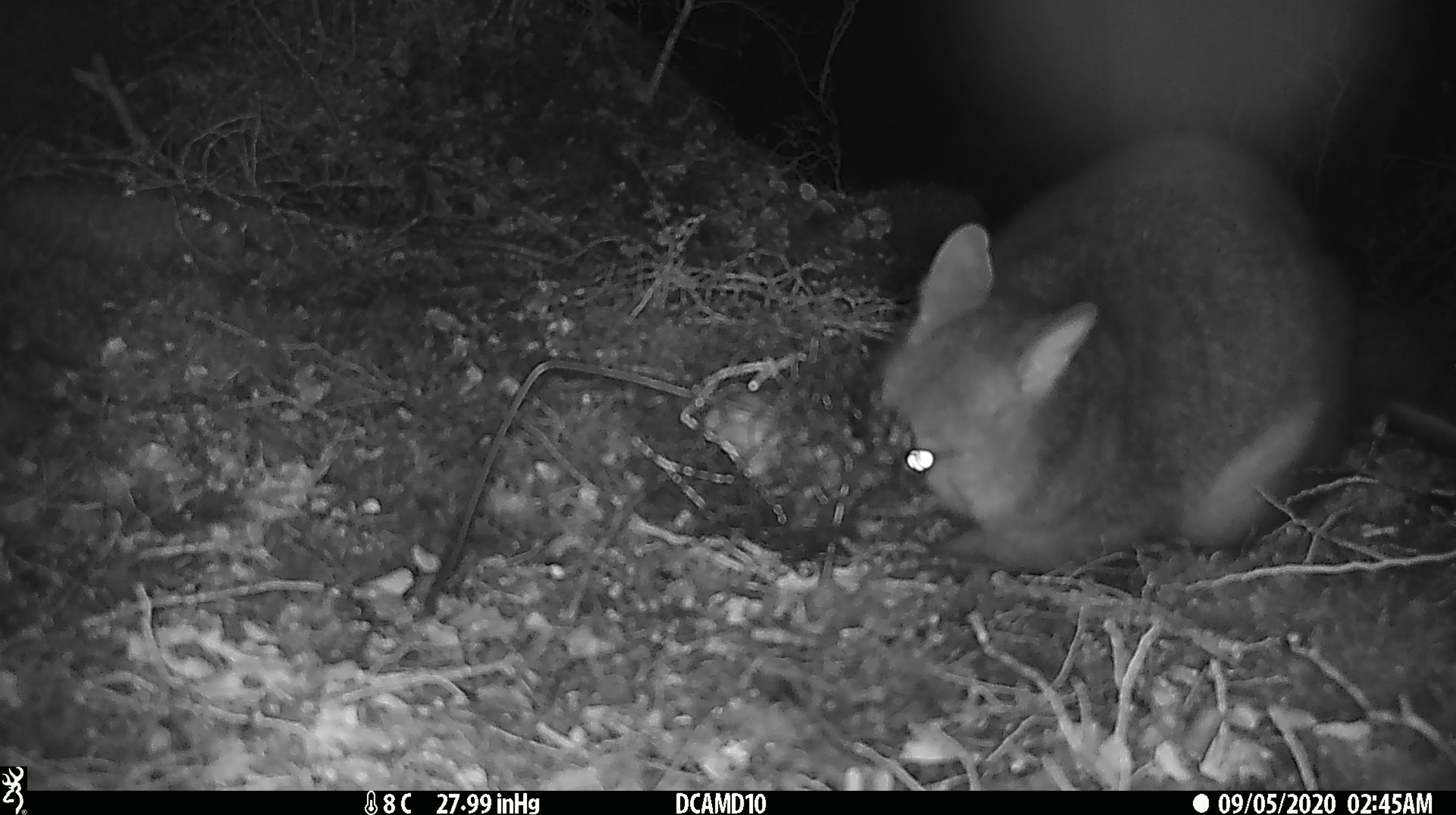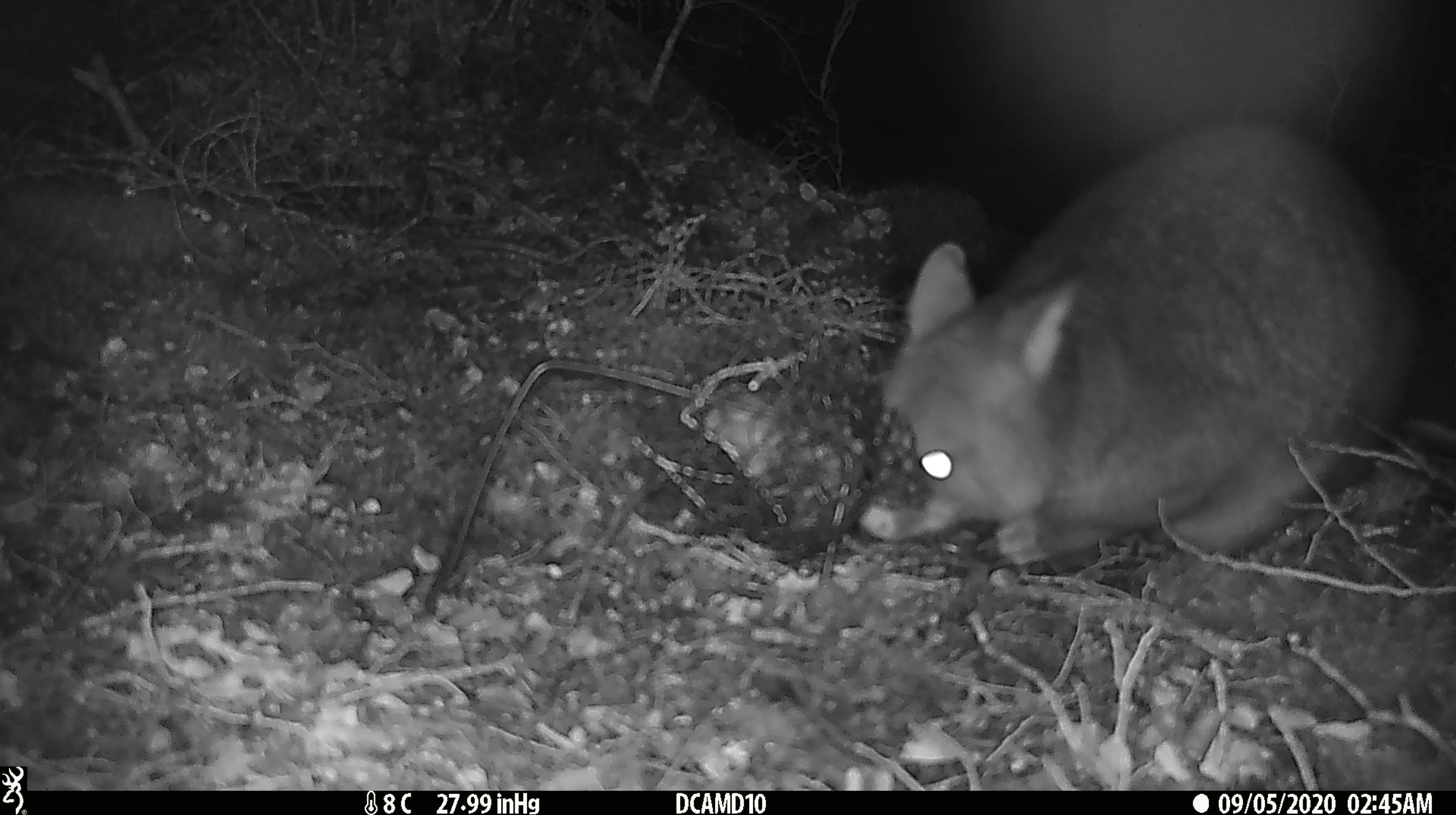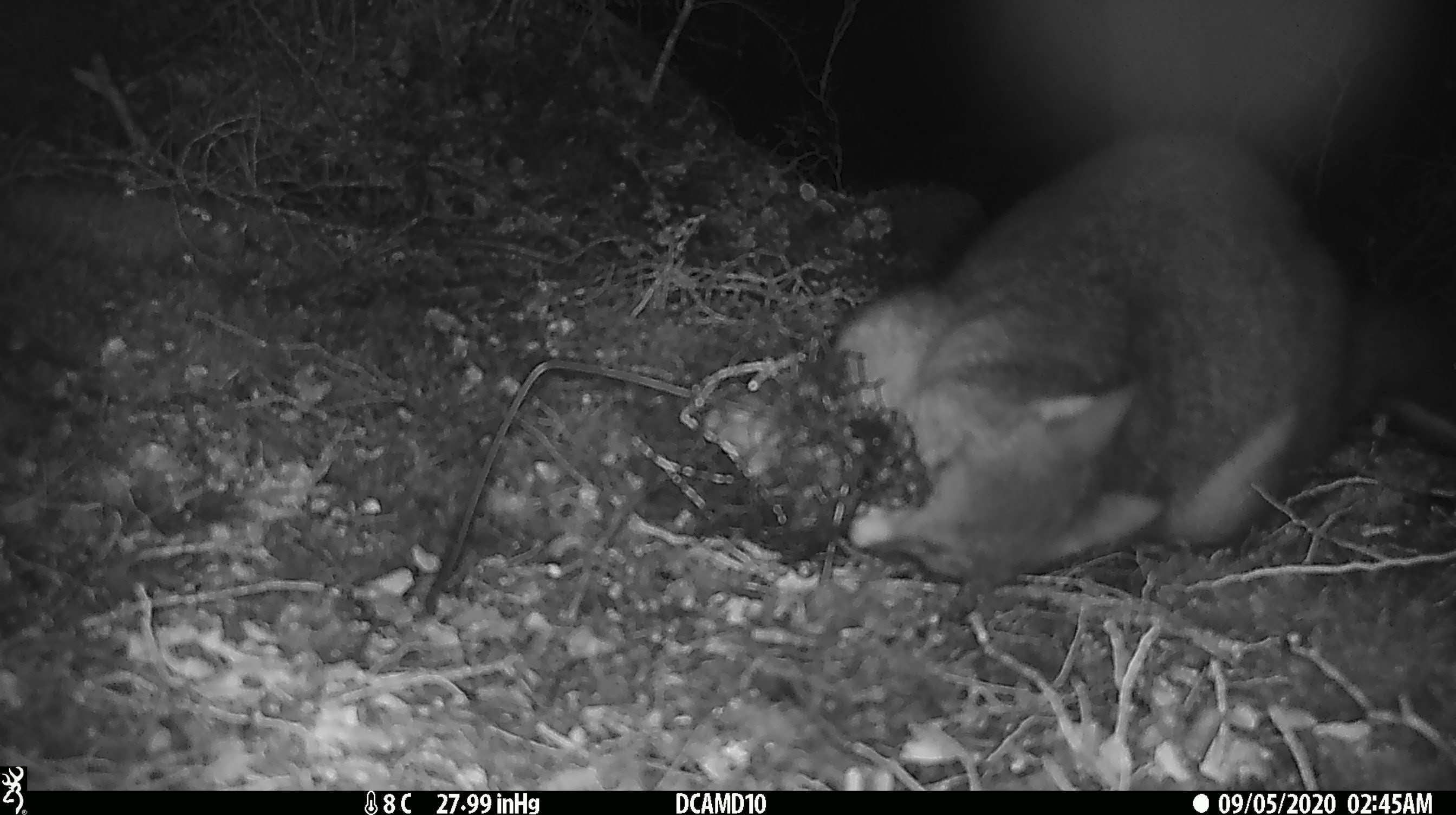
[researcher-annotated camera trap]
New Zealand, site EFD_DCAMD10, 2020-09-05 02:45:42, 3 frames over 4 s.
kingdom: Animalia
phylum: Chordata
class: Mammalia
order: Diprotodontia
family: Phalangeridae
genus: Trichosurus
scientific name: Trichosurus vulpecula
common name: common brushtail possum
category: possum